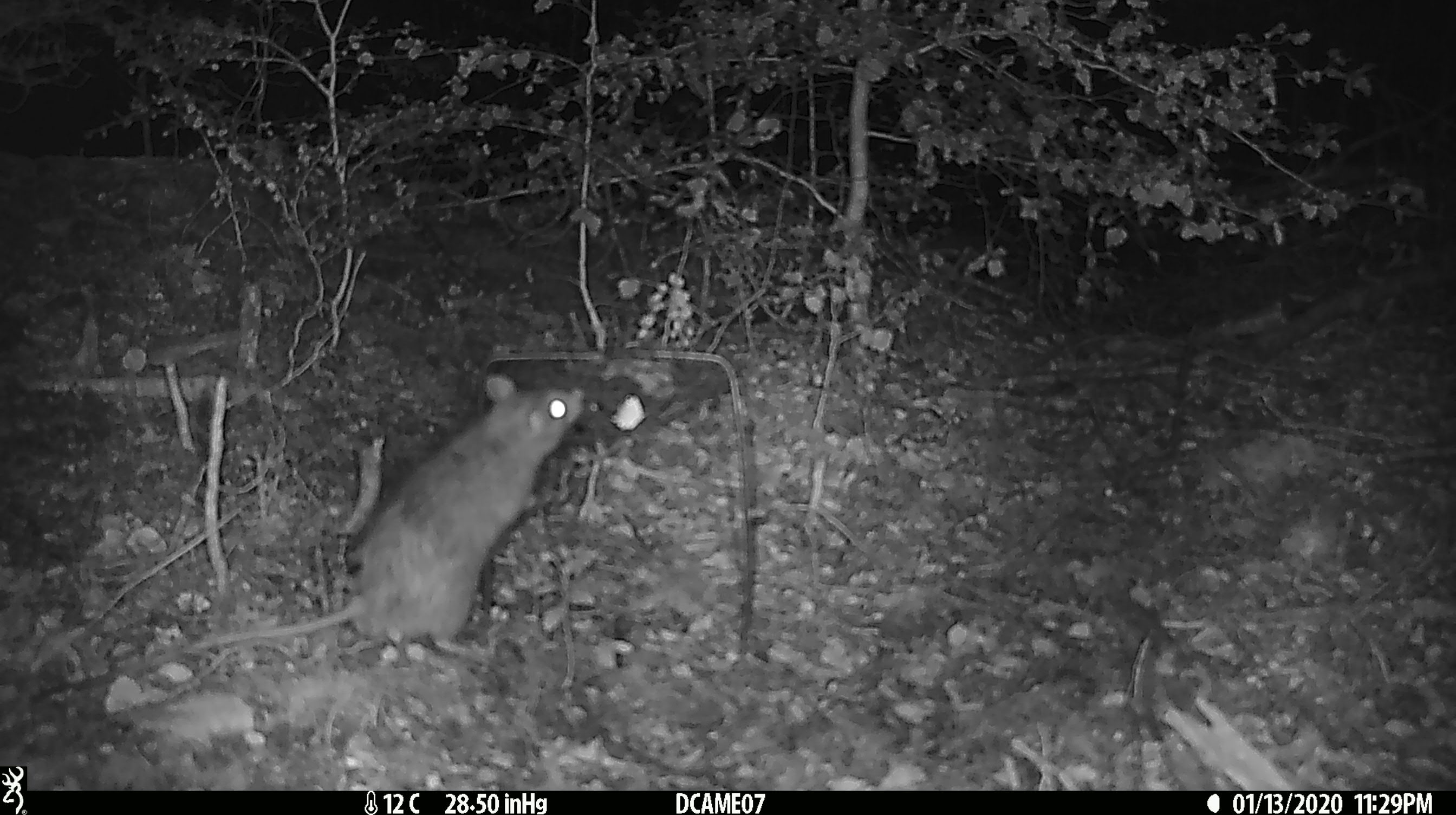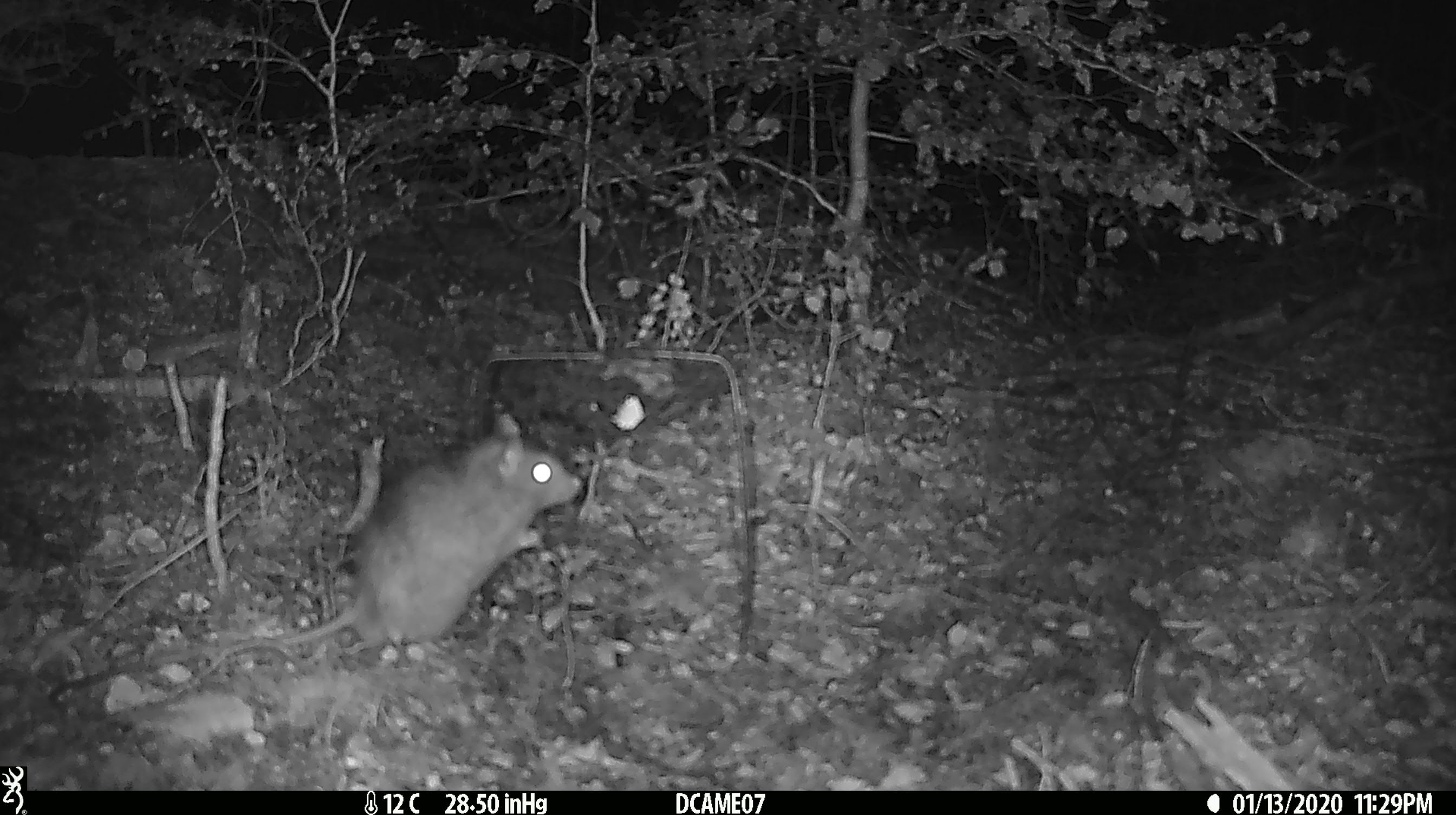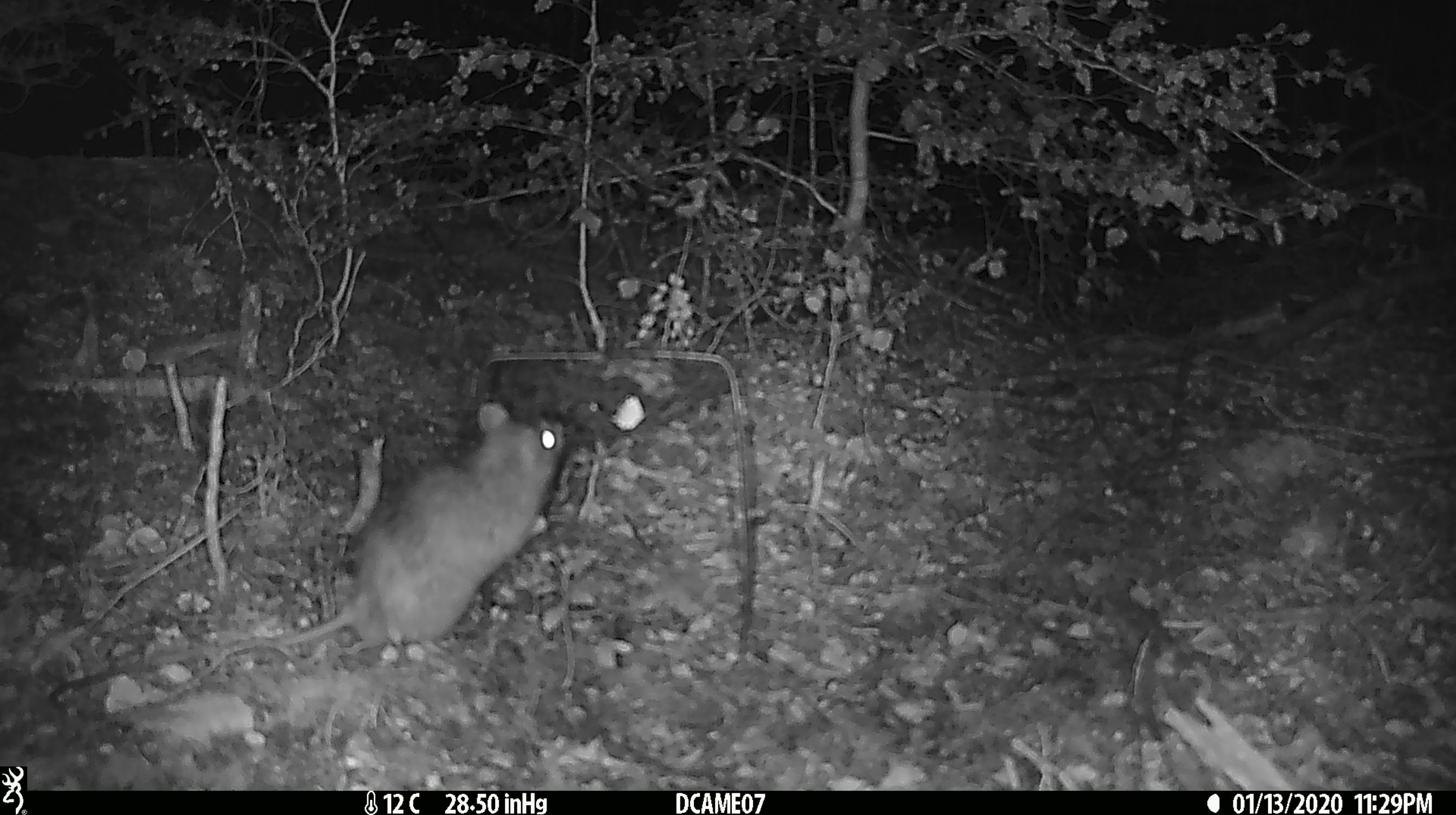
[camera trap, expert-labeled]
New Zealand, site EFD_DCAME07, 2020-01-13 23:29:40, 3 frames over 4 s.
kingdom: Animalia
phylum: Chordata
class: Mammalia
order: Rodentia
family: Muridae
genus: Rattus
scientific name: Rattus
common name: rat